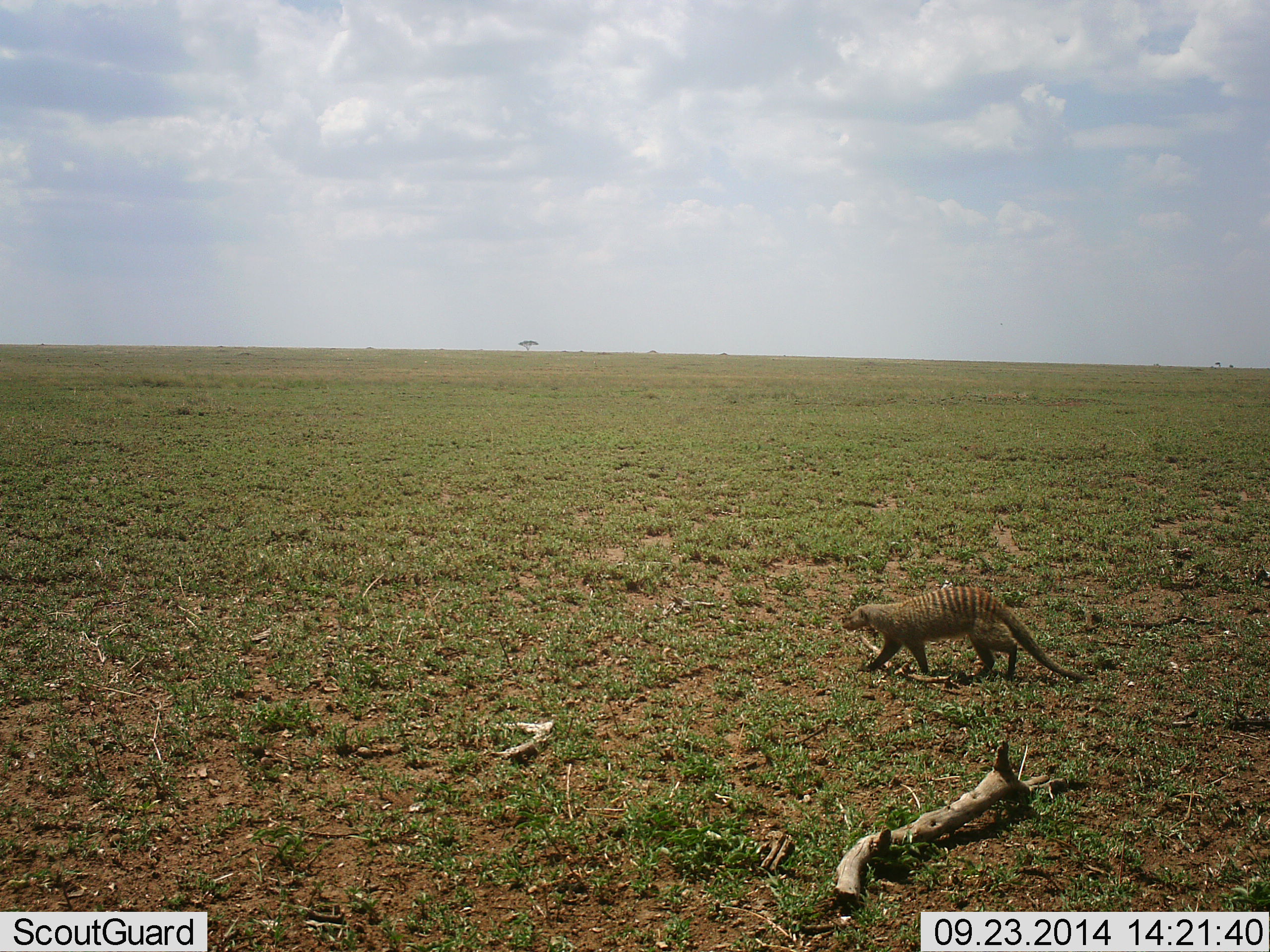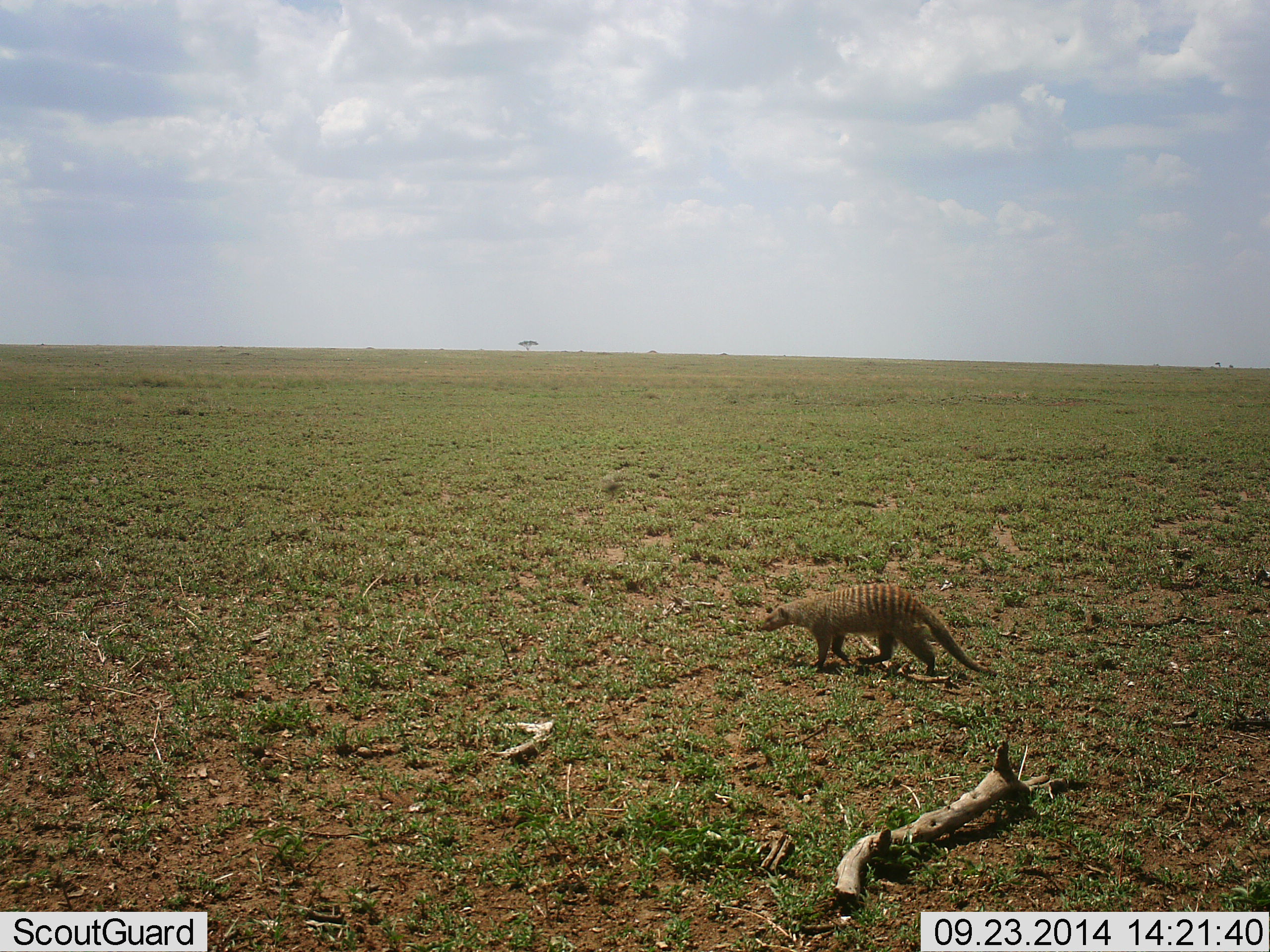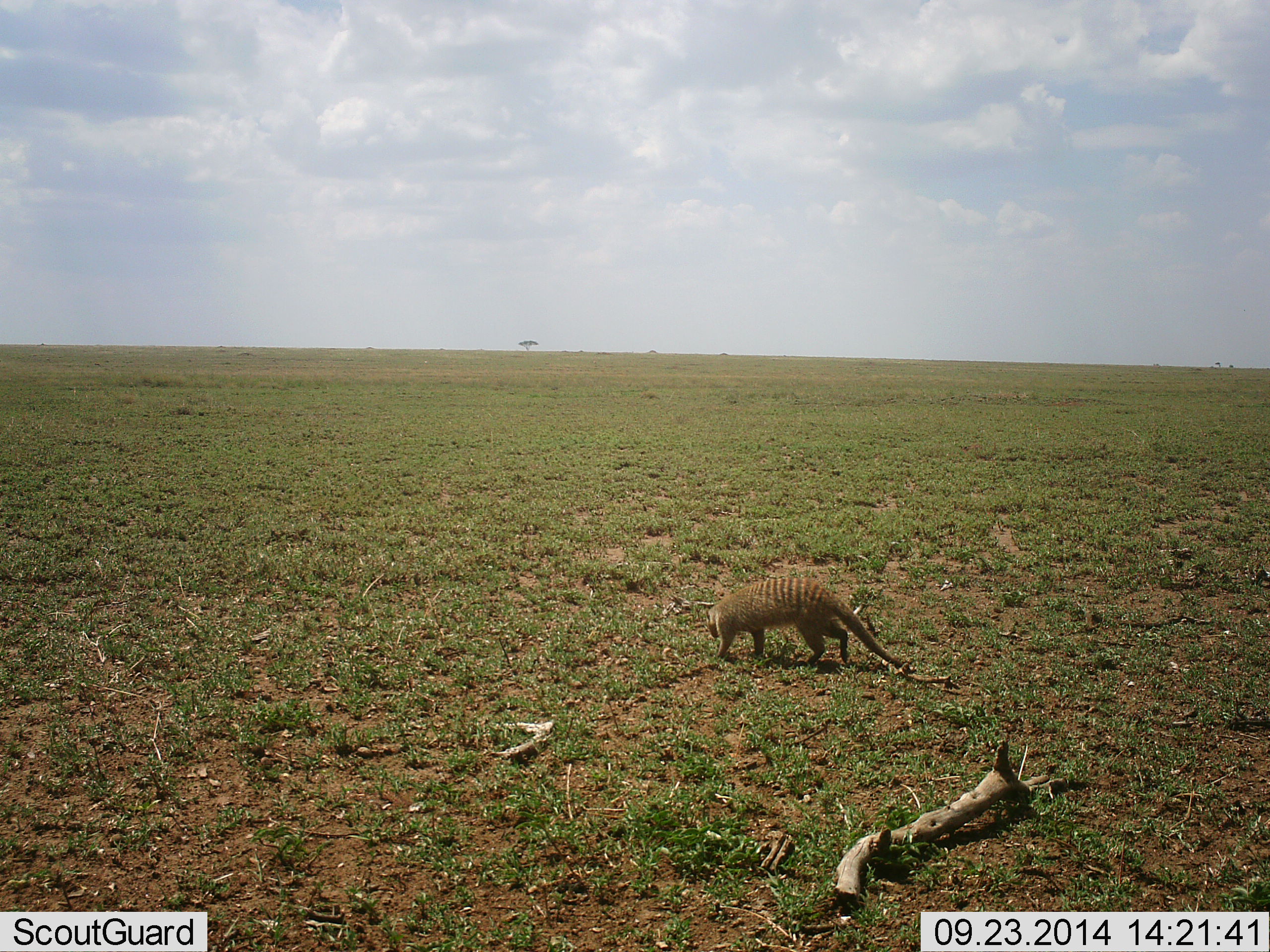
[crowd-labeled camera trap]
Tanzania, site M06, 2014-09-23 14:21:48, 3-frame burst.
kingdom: Animalia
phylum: Chordata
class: Mammalia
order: Carnivora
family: Herpestidae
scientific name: Herpestidae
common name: mongoose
Mongoose (Herpestidae), count 1. Behavior (volunteer vote fractions): standing 10%, resting 0%, moving 100%, interacting 0%. Young present (vote fraction): 0%. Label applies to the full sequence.